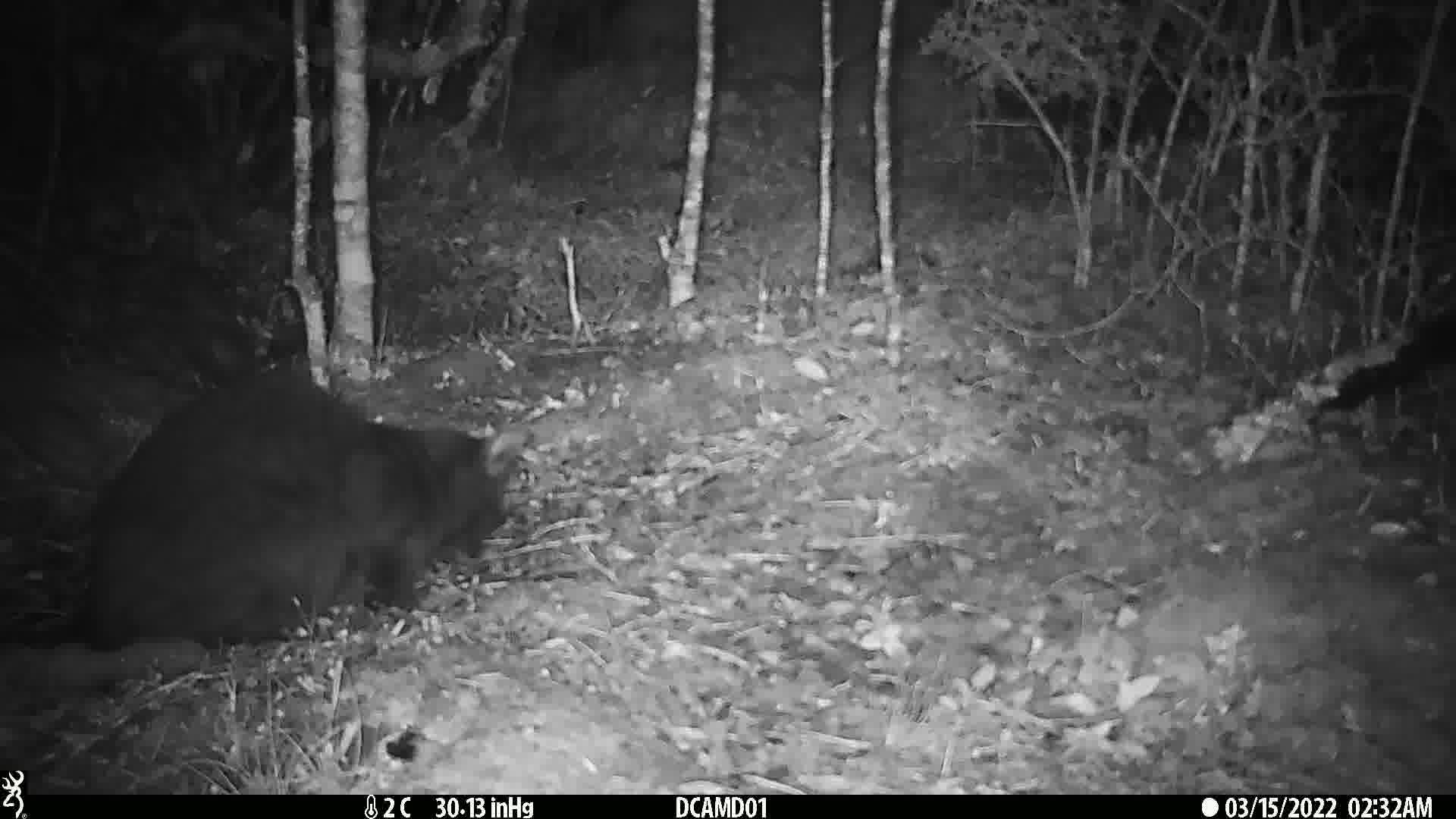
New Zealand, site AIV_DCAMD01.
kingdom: Animalia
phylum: Chordata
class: Mammalia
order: Carnivora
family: Felidae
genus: Felis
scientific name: Felis catus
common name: domestic cat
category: cat